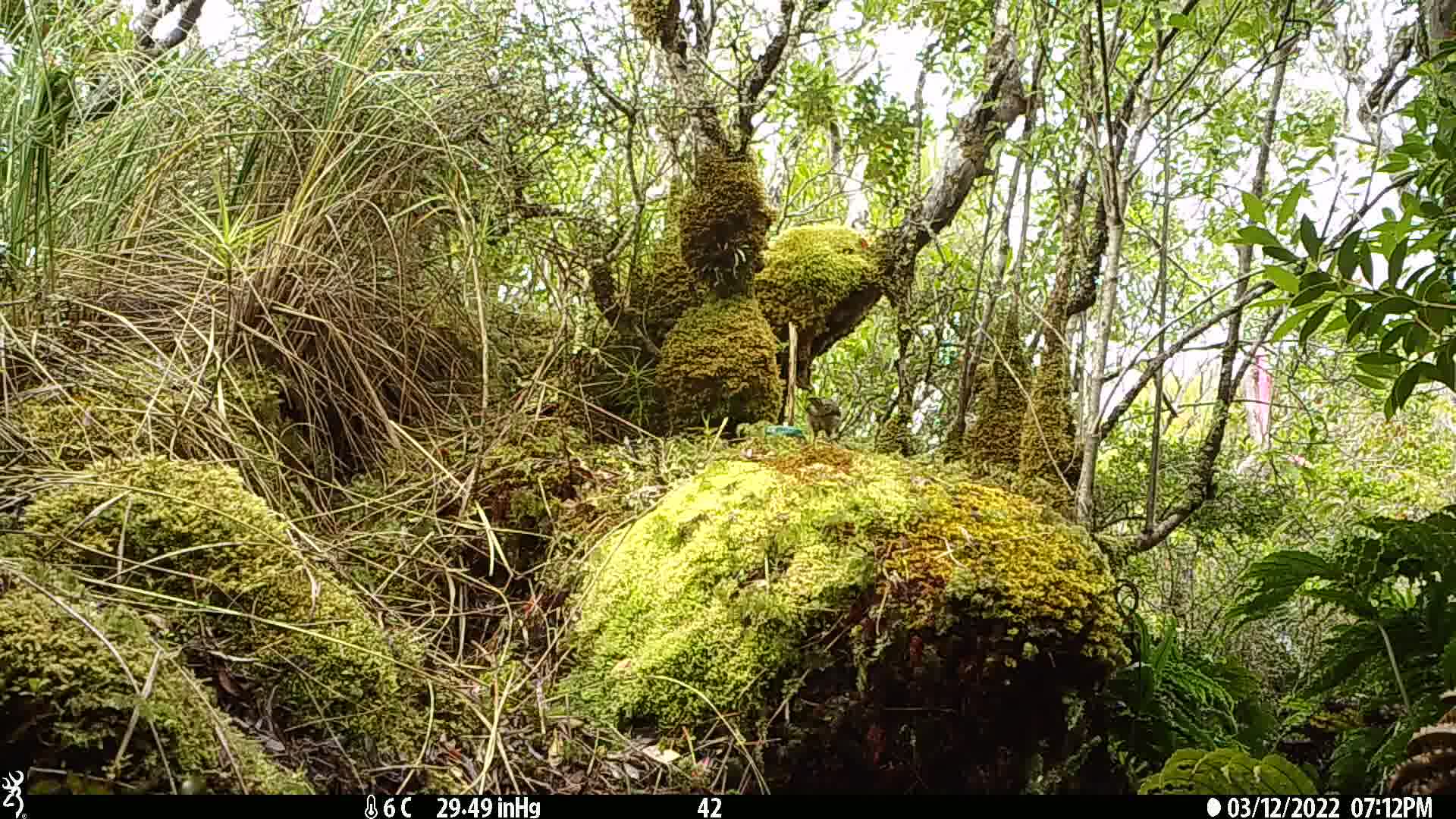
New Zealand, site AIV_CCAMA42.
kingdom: Animalia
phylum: Chordata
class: Aves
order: Passeriformes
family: Meliphagidae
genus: Anthornis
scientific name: Anthornis melanura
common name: new zealand bellbird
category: bellbird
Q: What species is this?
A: Bellbird (new zealand bellbird) (Anthornis melanura).